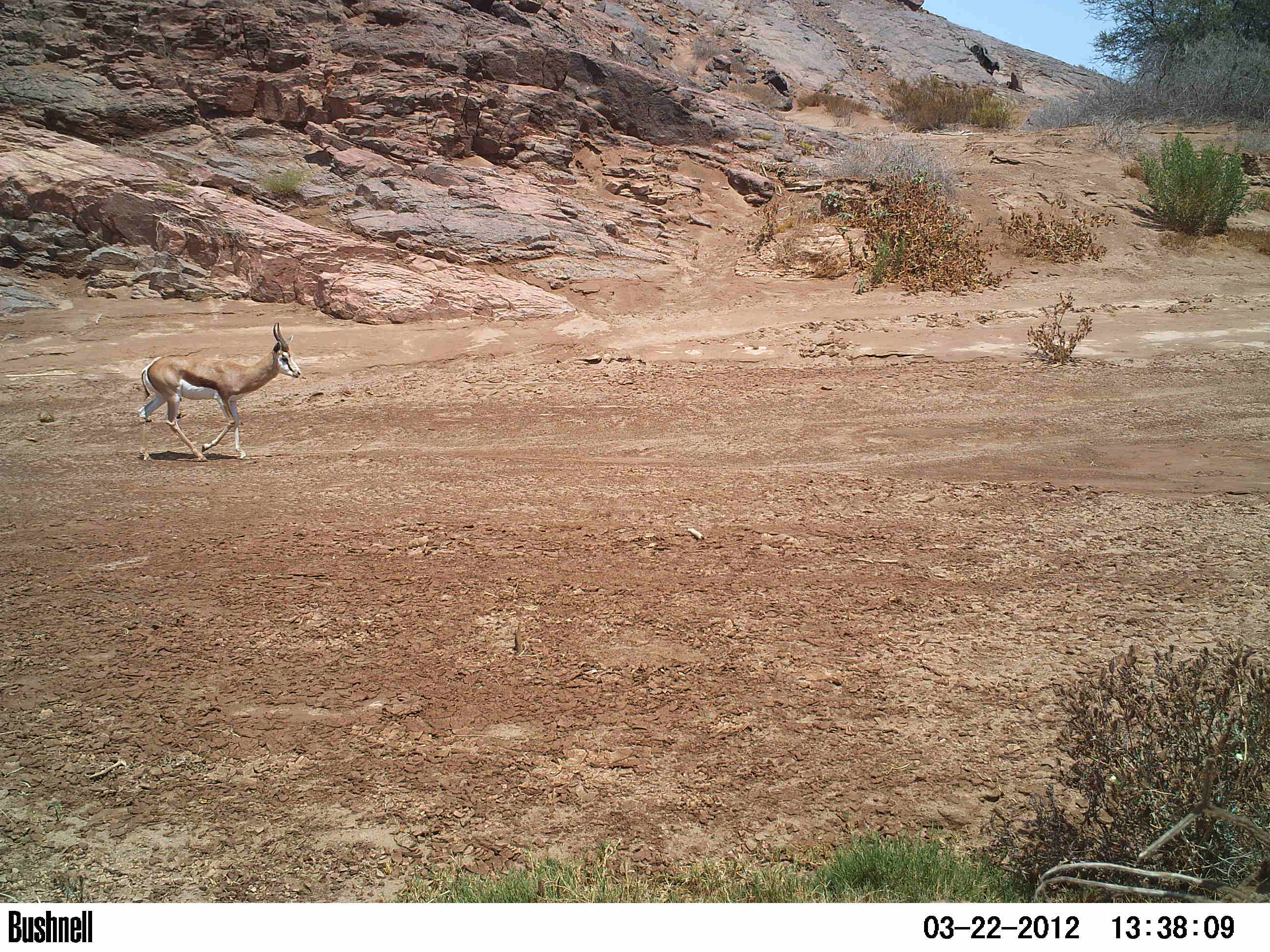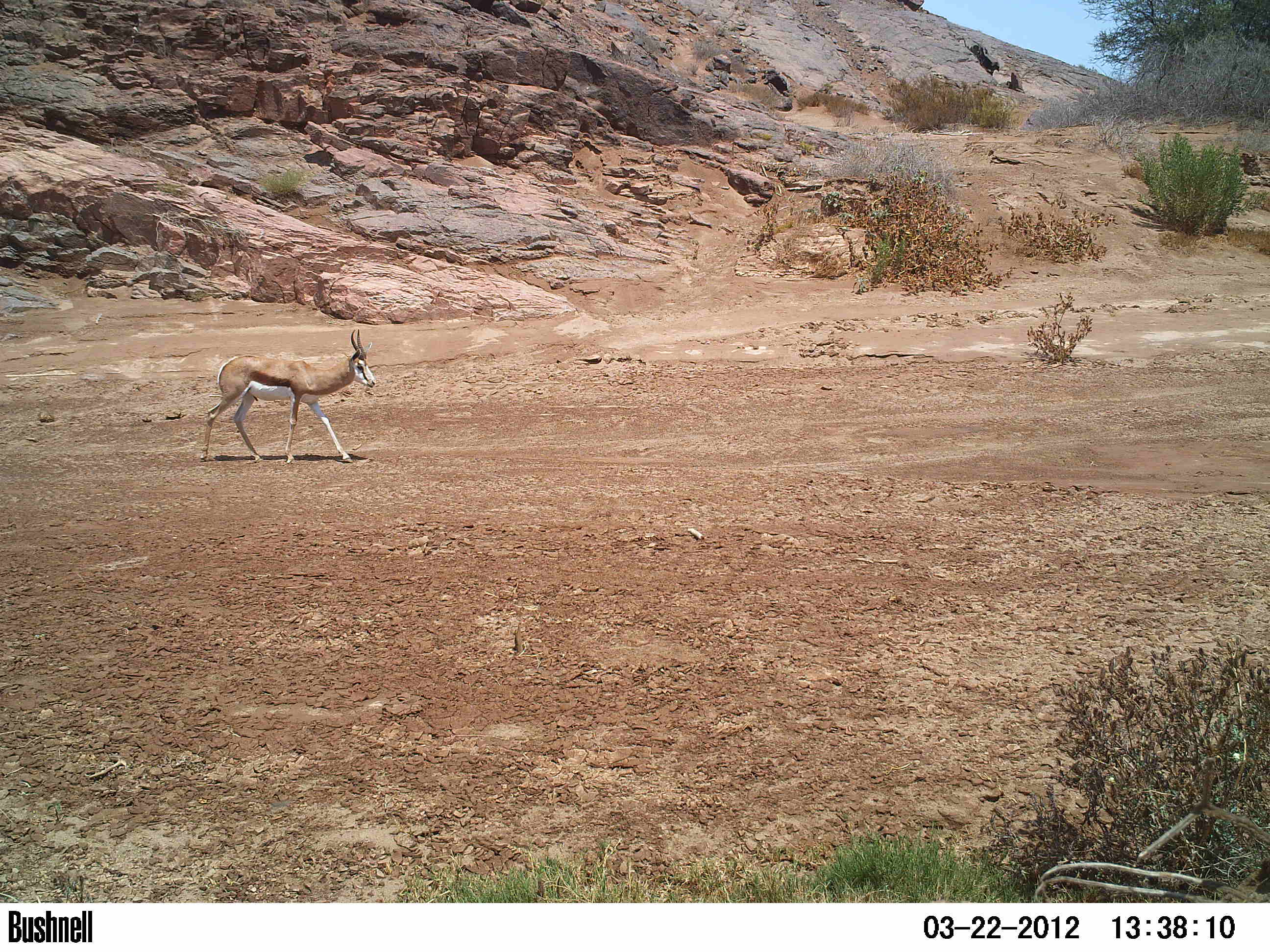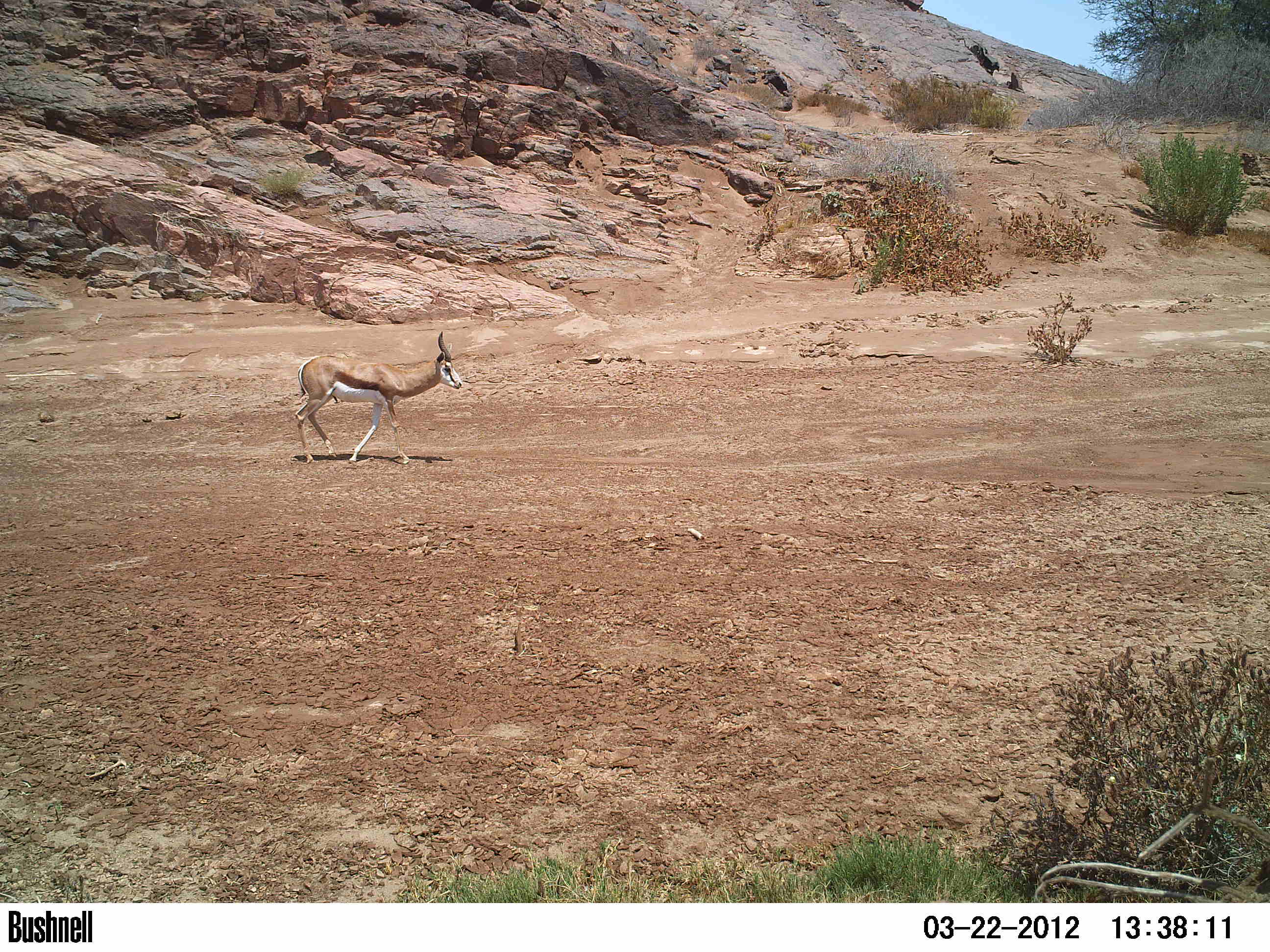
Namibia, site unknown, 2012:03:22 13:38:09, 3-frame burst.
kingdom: Animalia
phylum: Chordata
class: Mammalia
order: Artiodactyla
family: Bovidae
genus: Antidorcas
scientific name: Antidorcas marsupialis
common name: springbok